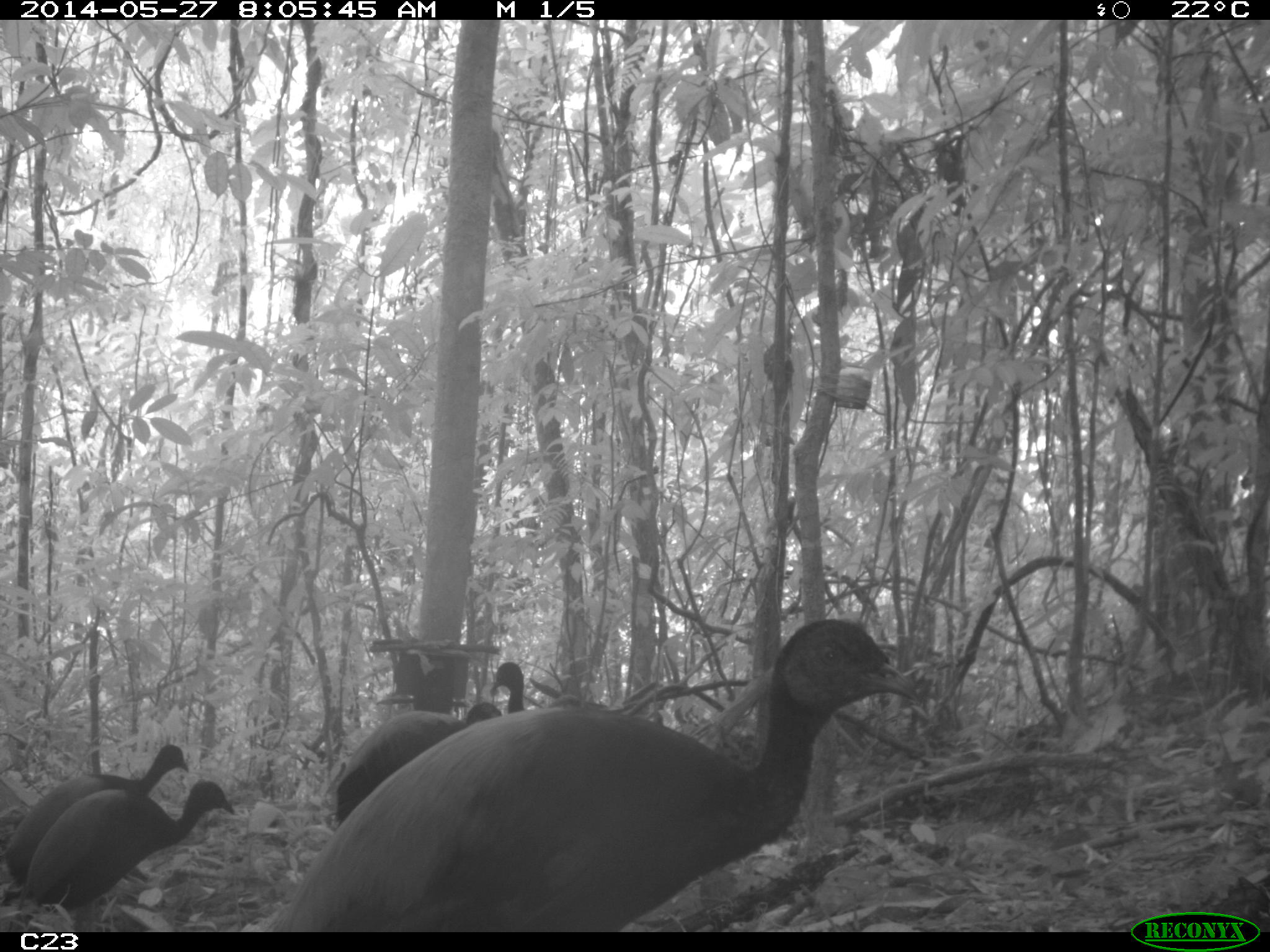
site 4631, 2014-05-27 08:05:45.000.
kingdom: Animalia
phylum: Chordata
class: Aves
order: Gruiformes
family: Psophiidae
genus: Psophia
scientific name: Psophia crepitans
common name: gray-winged trumpeter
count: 6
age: adult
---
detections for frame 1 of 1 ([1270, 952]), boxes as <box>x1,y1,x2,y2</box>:
psophia crepitans: <box>251,612,919,930</box>; <box>23,779,236,921</box>; <box>1,742,187,883</box>; <box>334,701,504,828</box>; <box>491,660,522,711</box>